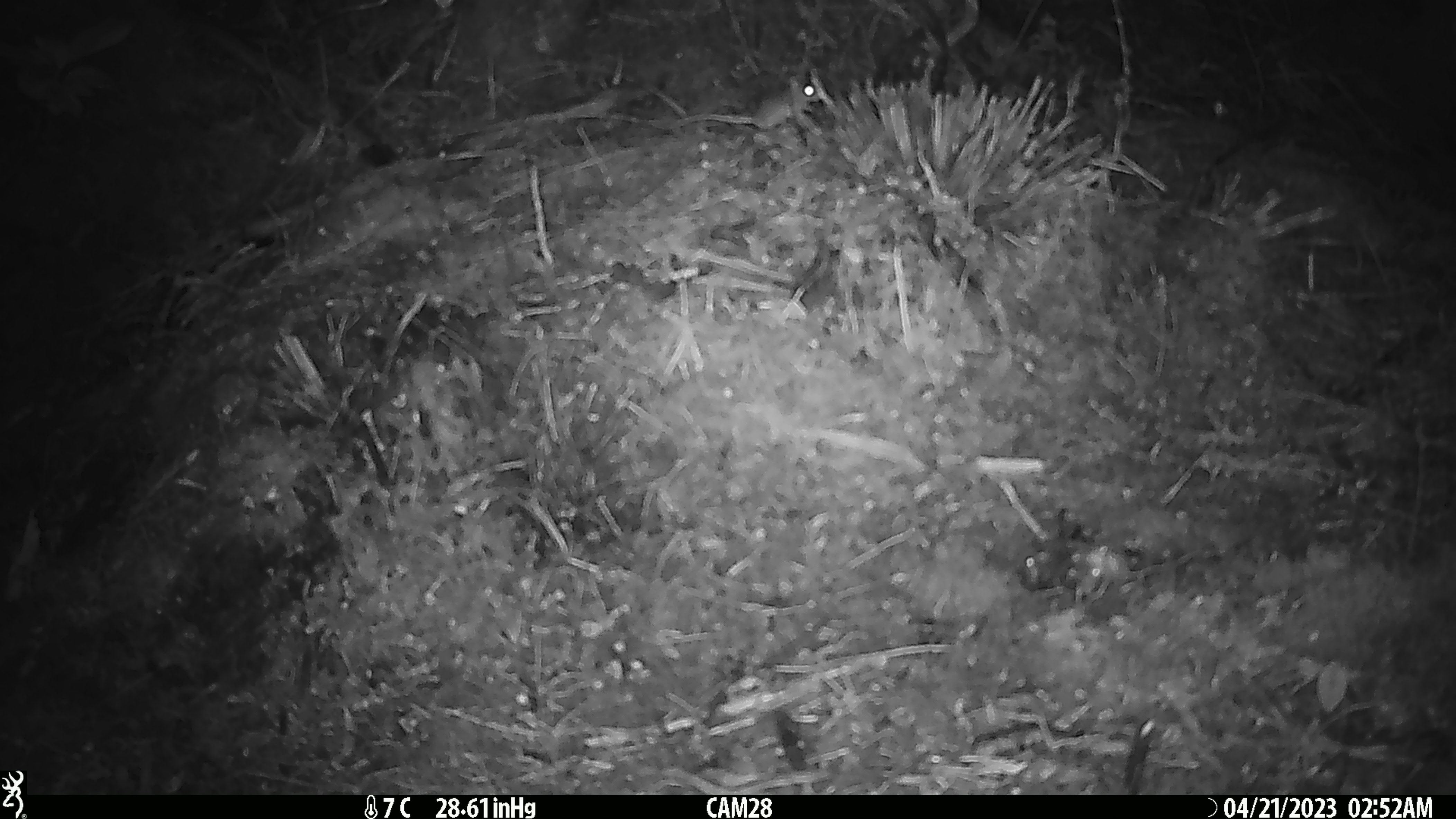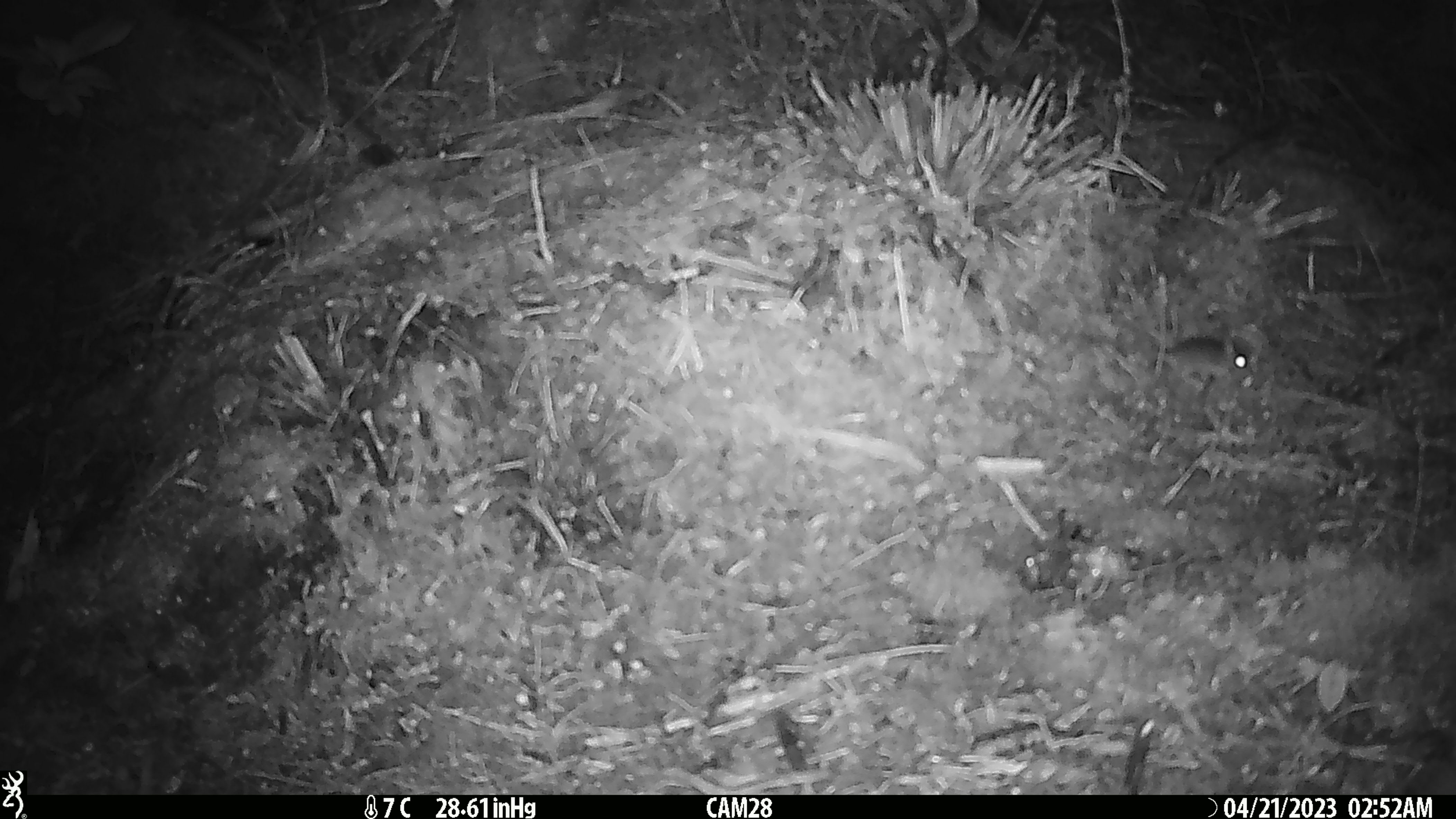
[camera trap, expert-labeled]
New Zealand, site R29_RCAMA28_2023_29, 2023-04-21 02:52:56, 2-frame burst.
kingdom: Animalia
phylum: Chordata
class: Mammalia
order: Rodentia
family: Muridae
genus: Mus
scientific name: Mus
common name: mouse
Mouse (Mus).